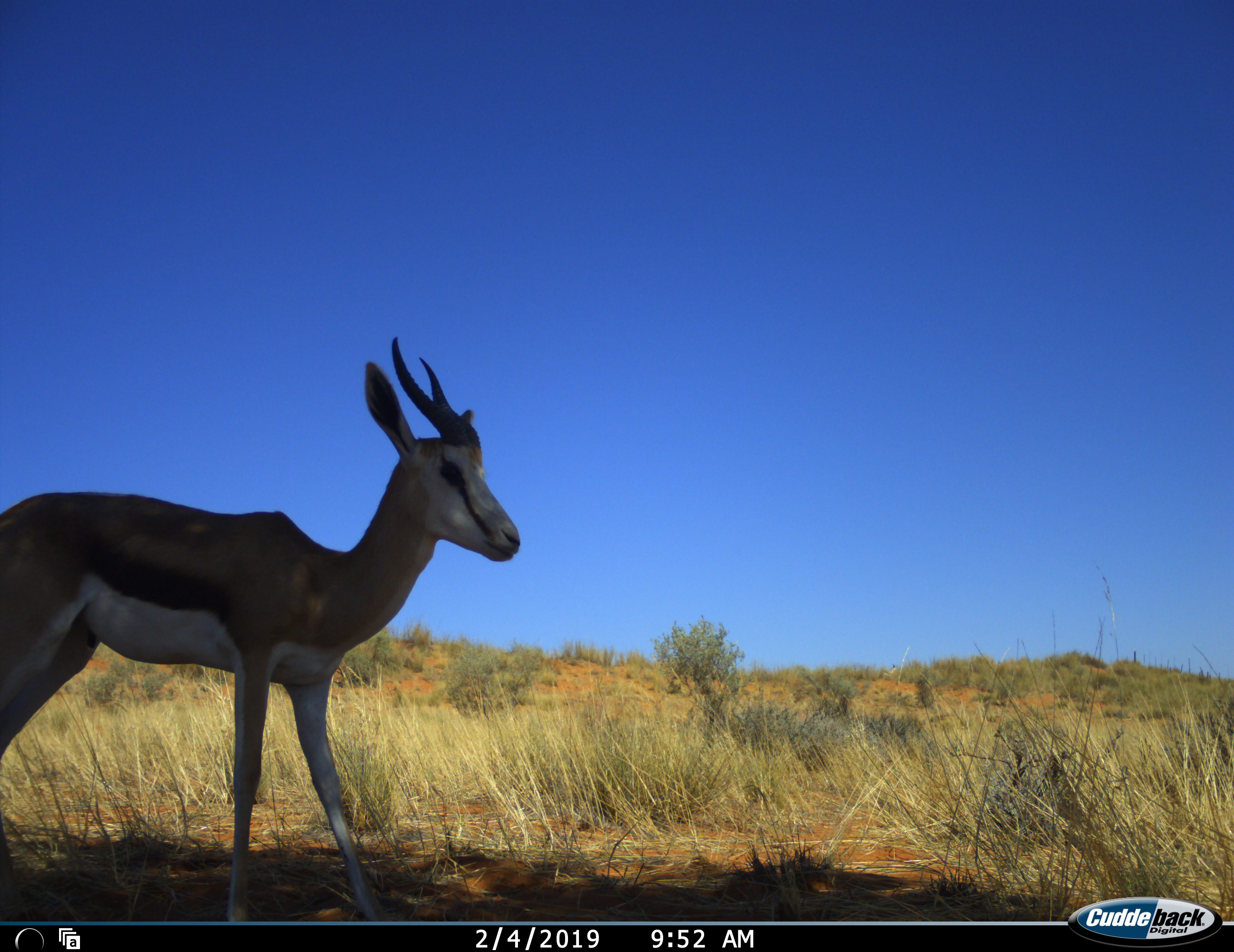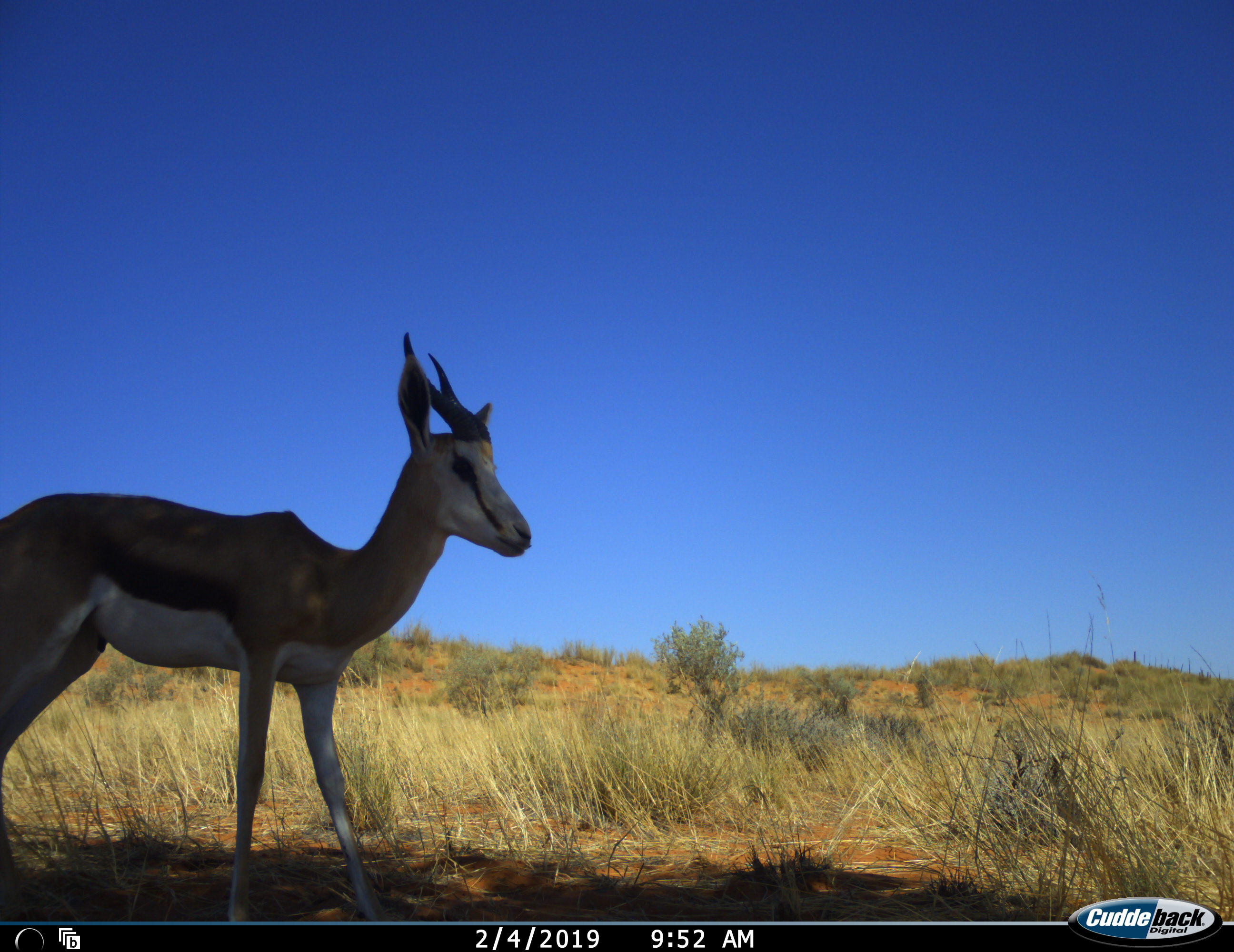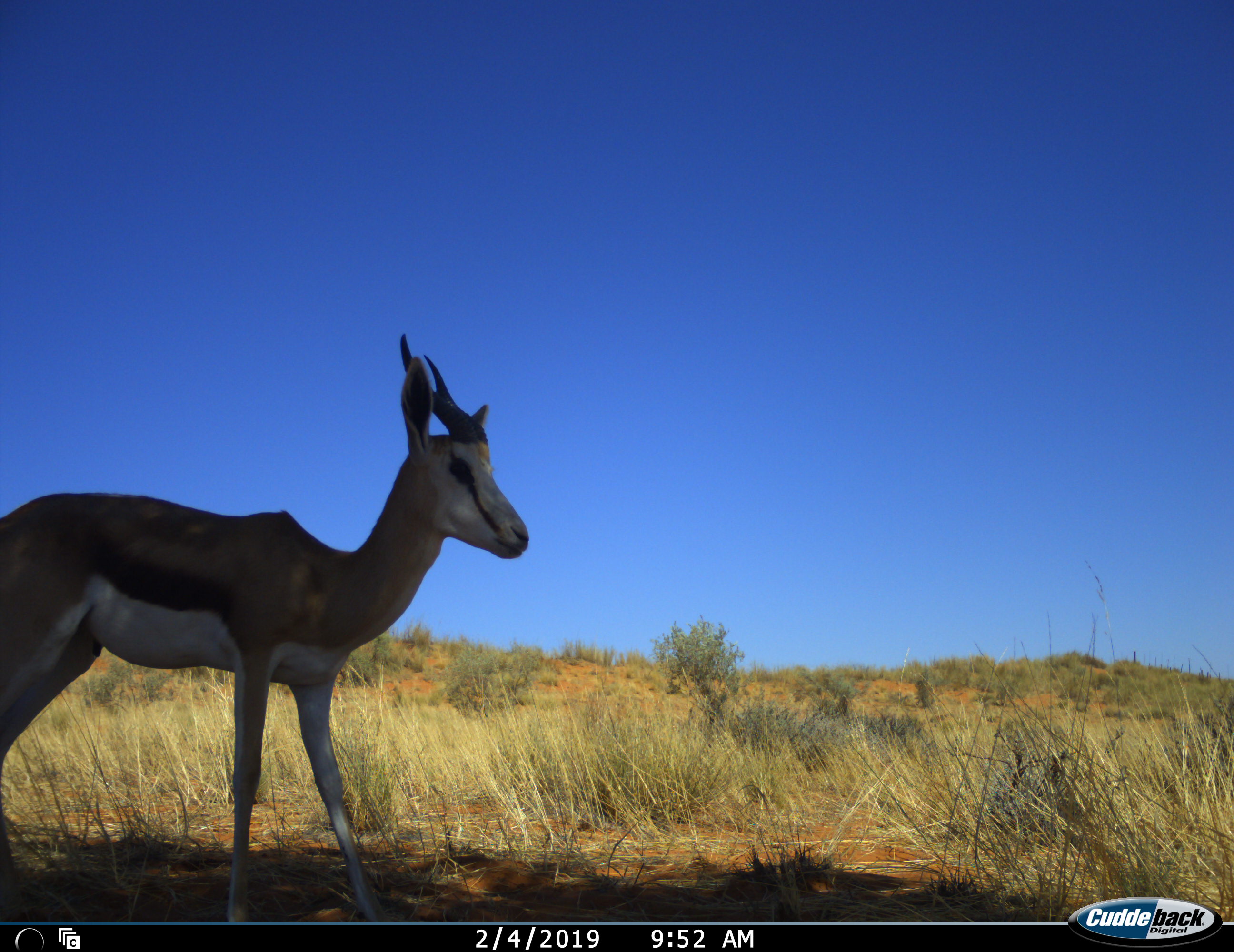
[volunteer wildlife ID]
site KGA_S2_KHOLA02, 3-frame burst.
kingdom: Animalia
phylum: Chordata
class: Mammalia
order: Artiodactyla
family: Bovidae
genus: Antidorcas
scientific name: Antidorcas marsupialis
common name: springbok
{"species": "springbok (Antidorcas marsupialis)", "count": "1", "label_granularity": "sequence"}